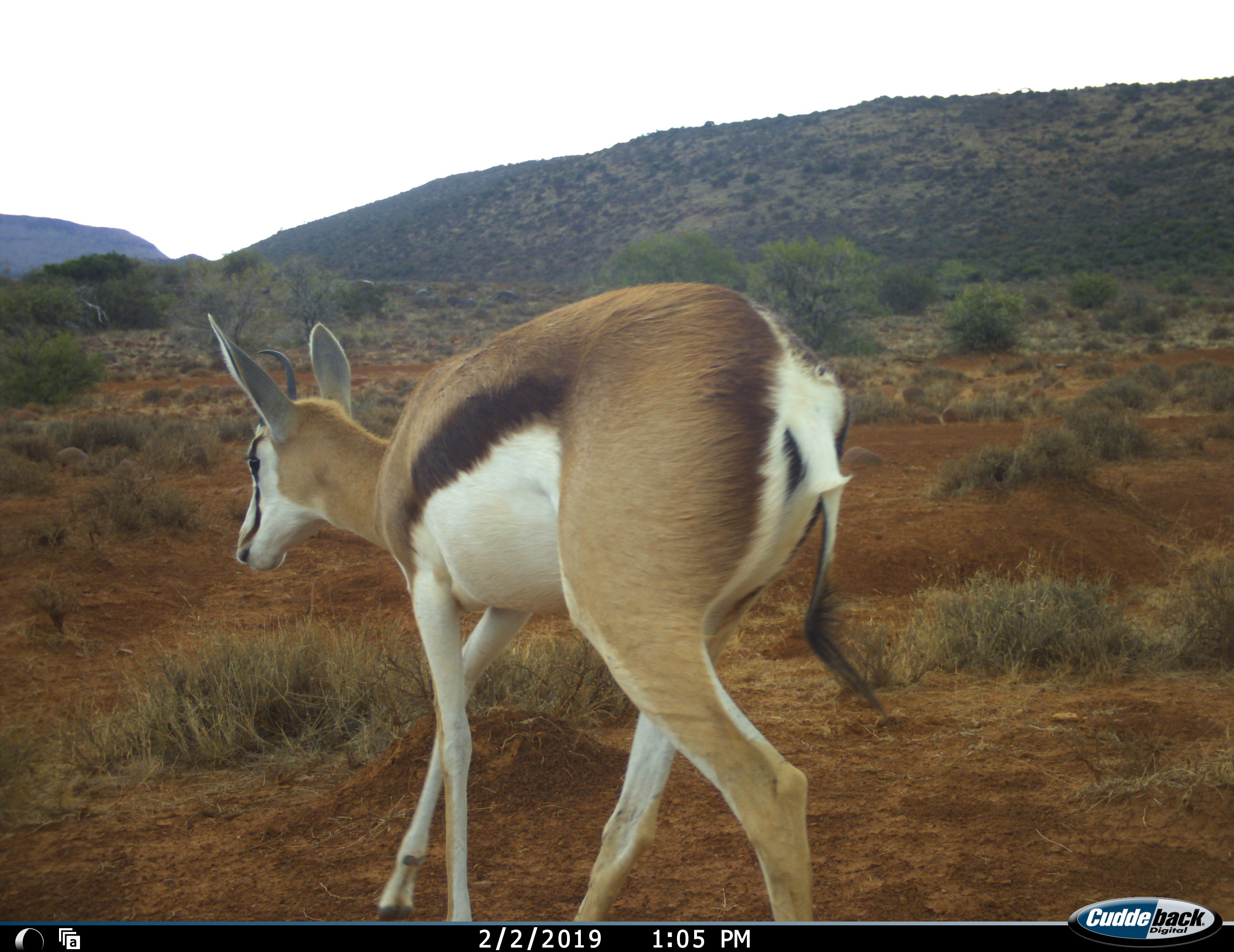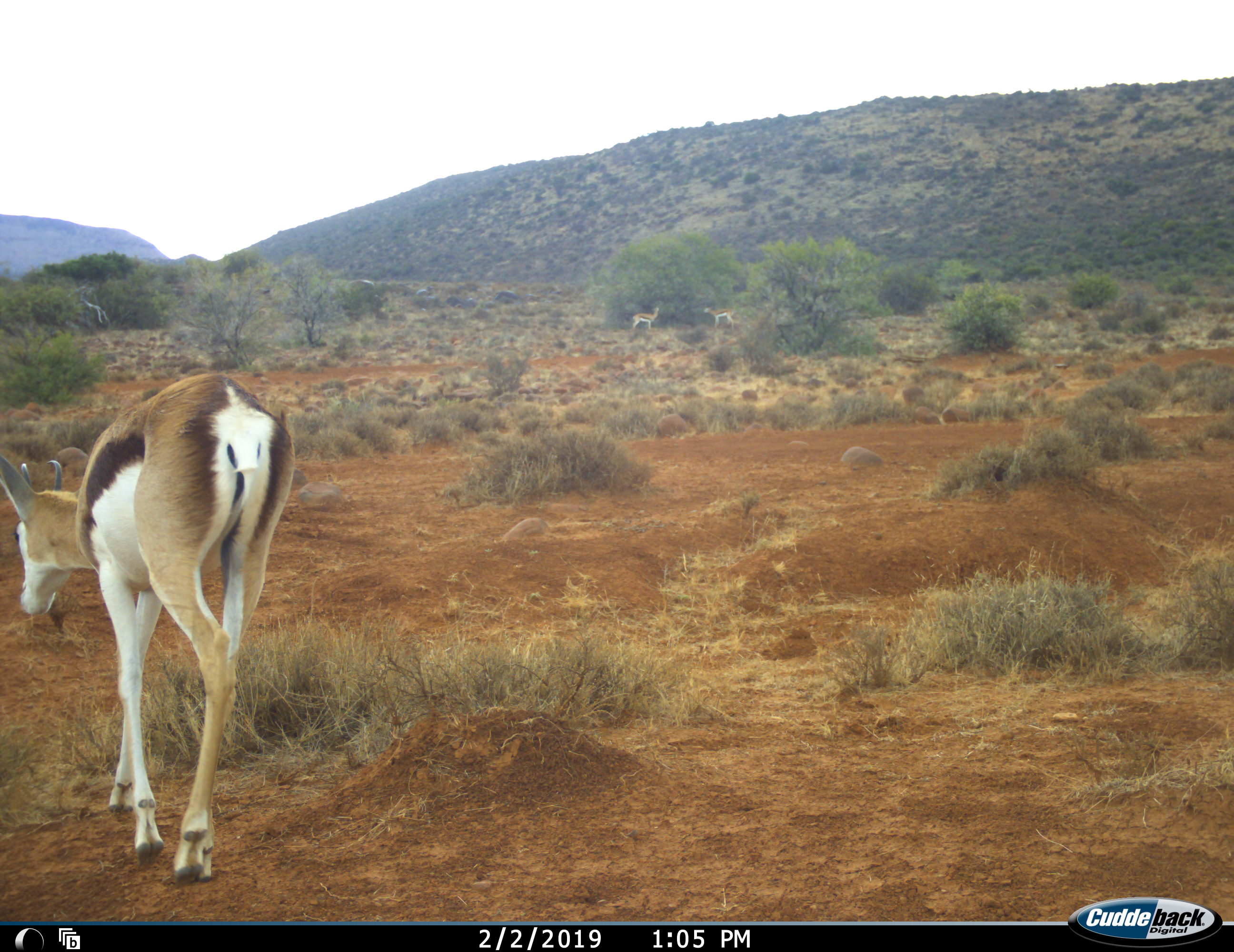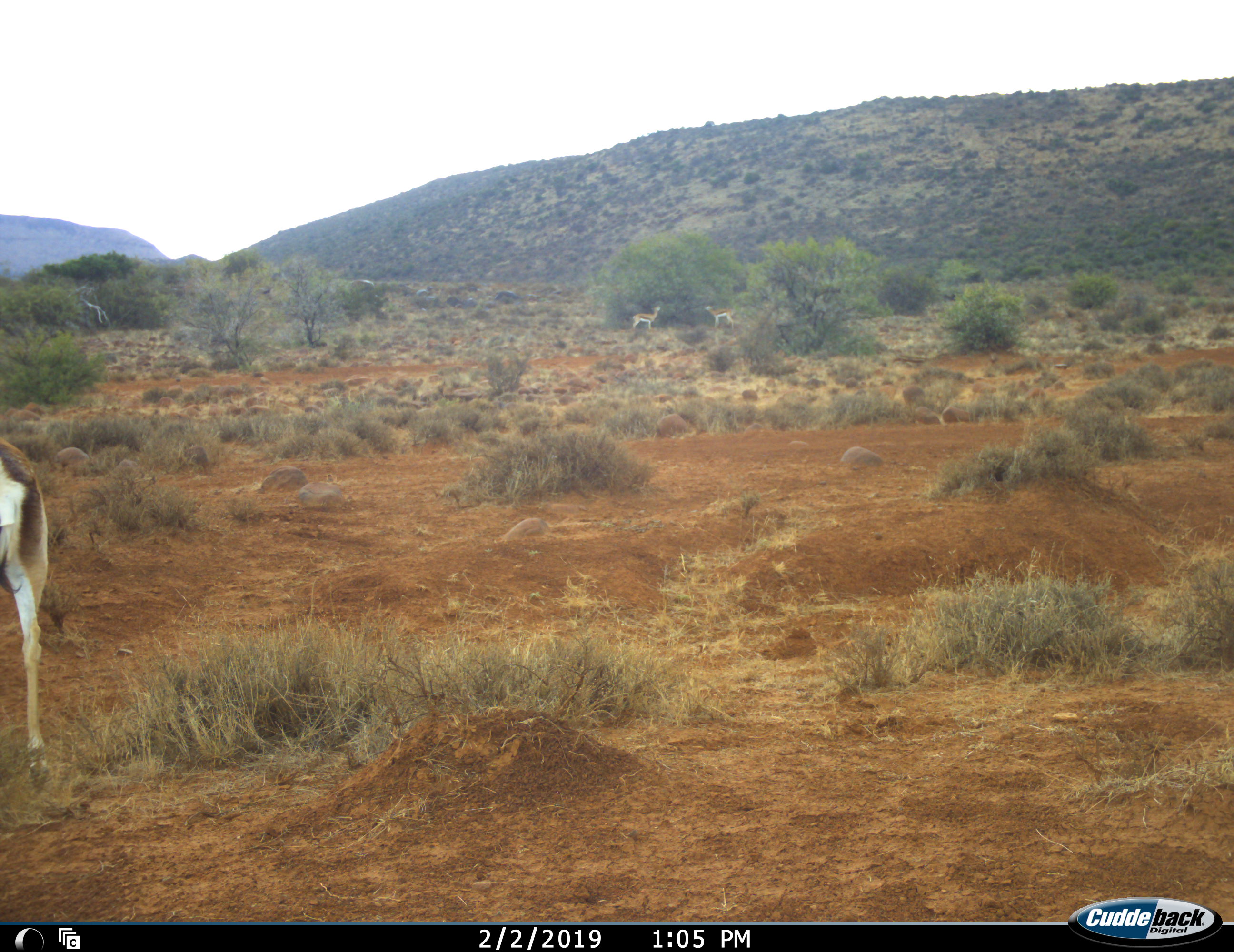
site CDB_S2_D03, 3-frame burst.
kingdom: Animalia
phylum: Chordata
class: Mammalia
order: Artiodactyla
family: Bovidae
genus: Antidorcas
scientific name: Antidorcas marsupialis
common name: springbok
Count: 1.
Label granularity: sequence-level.